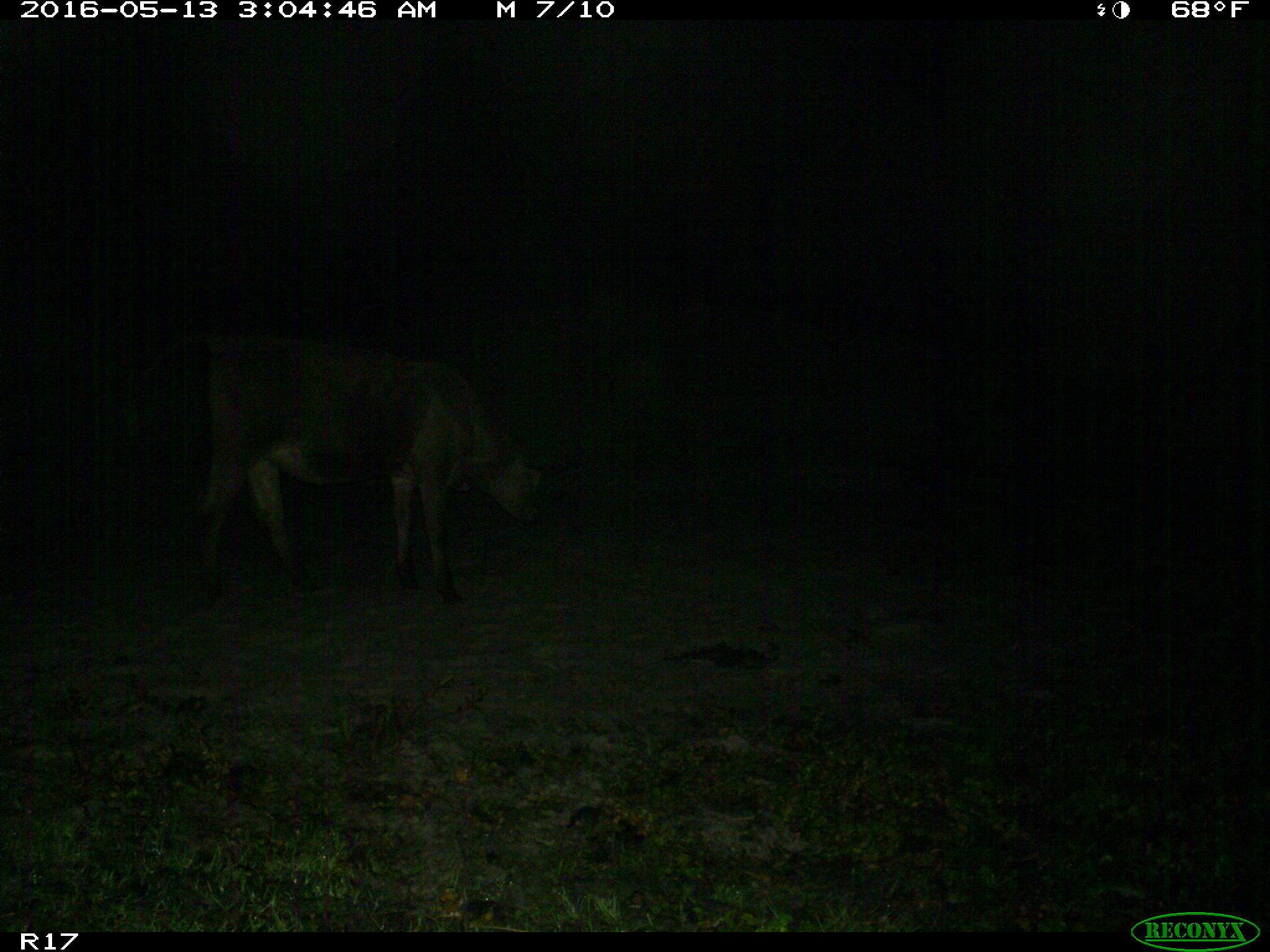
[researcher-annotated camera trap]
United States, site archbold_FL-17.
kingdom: Animalia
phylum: Chordata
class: Mammalia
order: Artiodactyla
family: Bovidae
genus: Bos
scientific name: Bos taurus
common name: domestic cow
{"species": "Bos taurus (domestic cow)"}